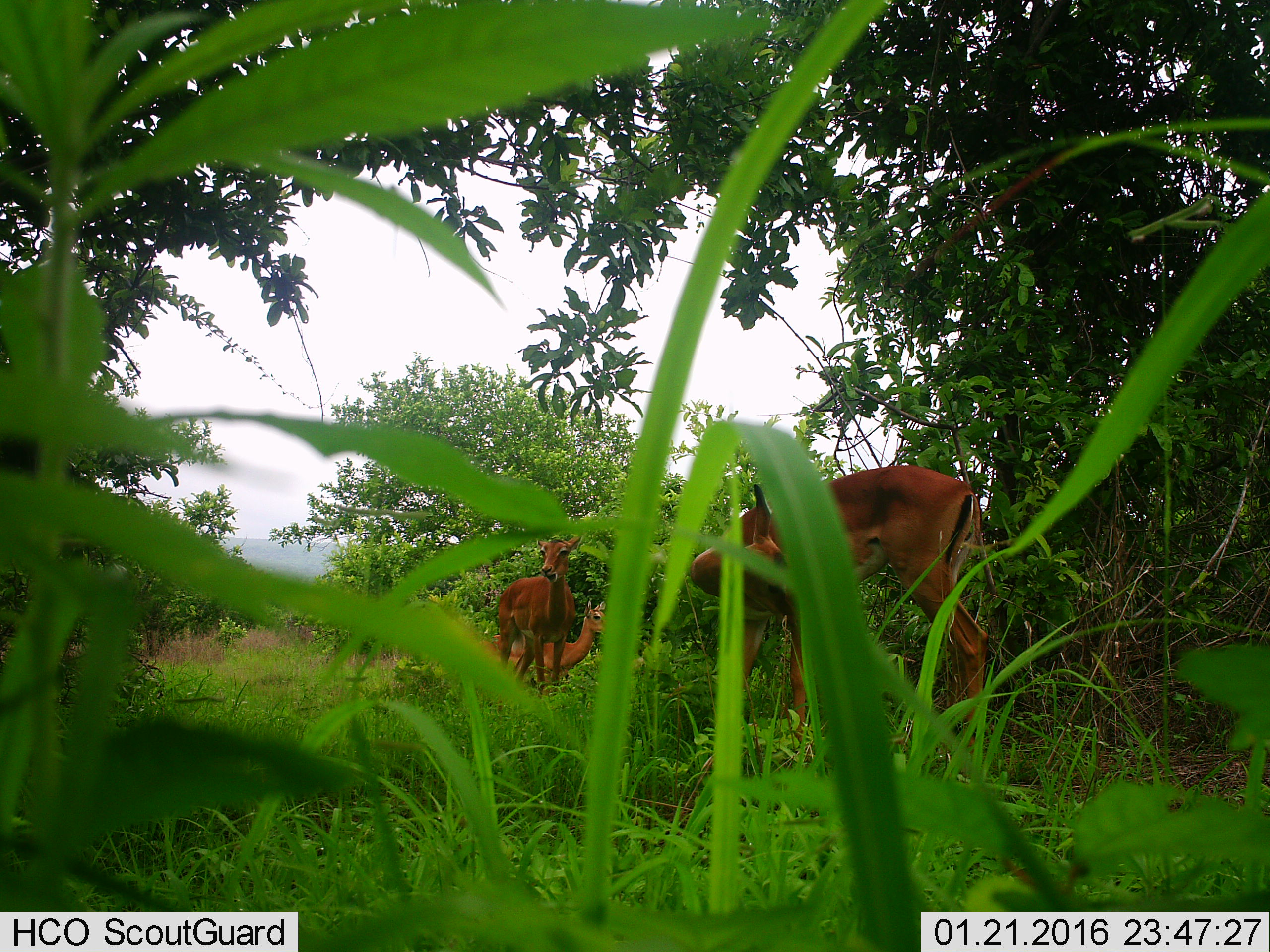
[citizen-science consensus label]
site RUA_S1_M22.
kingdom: Animalia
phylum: Chordata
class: Mammalia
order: Artiodactyla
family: Bovidae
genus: Aepyceros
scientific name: Aepyceros melampus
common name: impala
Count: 3.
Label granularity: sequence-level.